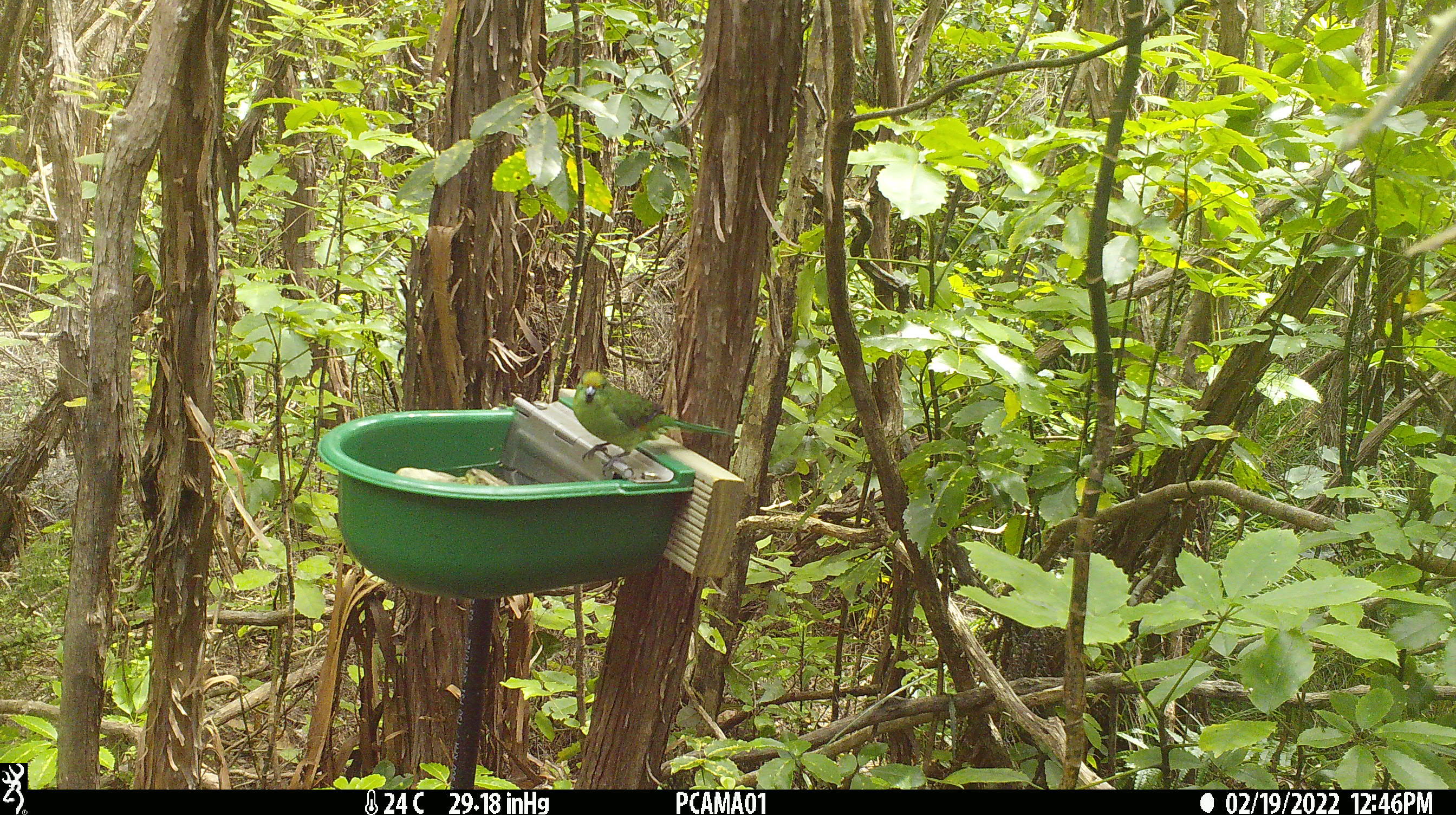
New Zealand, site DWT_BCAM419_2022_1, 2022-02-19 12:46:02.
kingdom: Animalia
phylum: Chordata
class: Aves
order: Psittaciformes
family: Psittaculidae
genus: Cyanoramphus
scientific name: Cyanoramphus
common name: parakeet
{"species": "parakeet (Cyanoramphus)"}